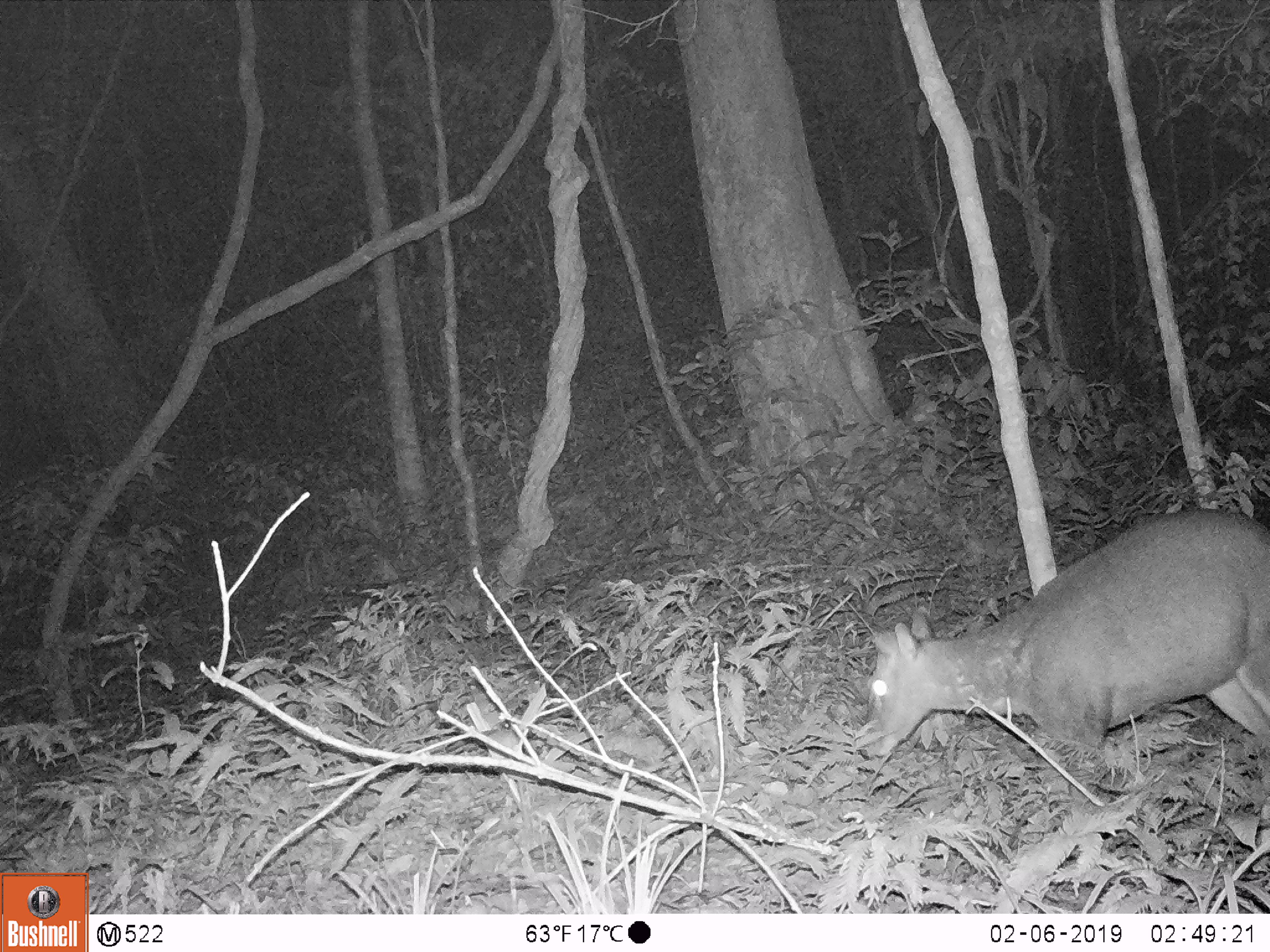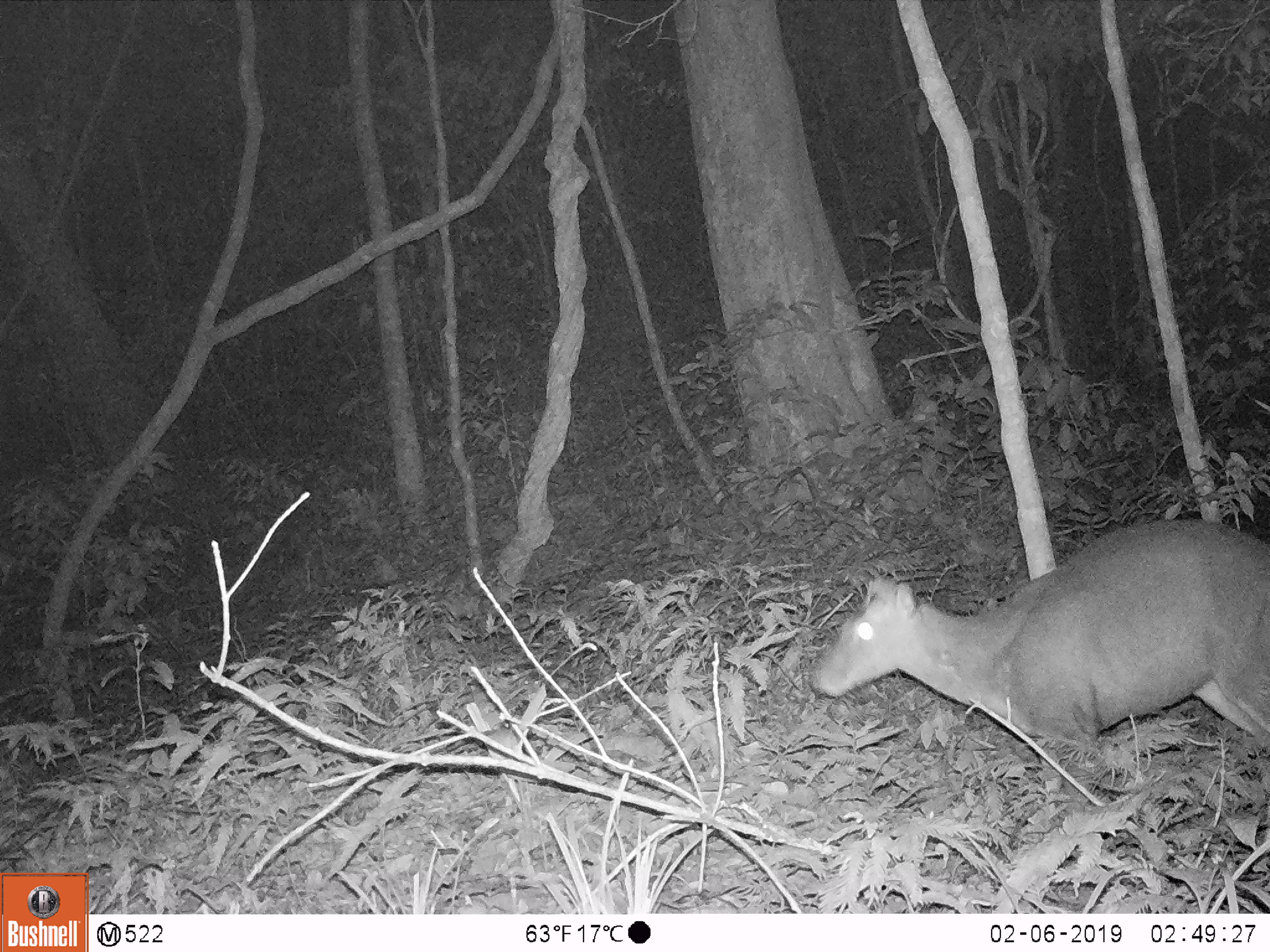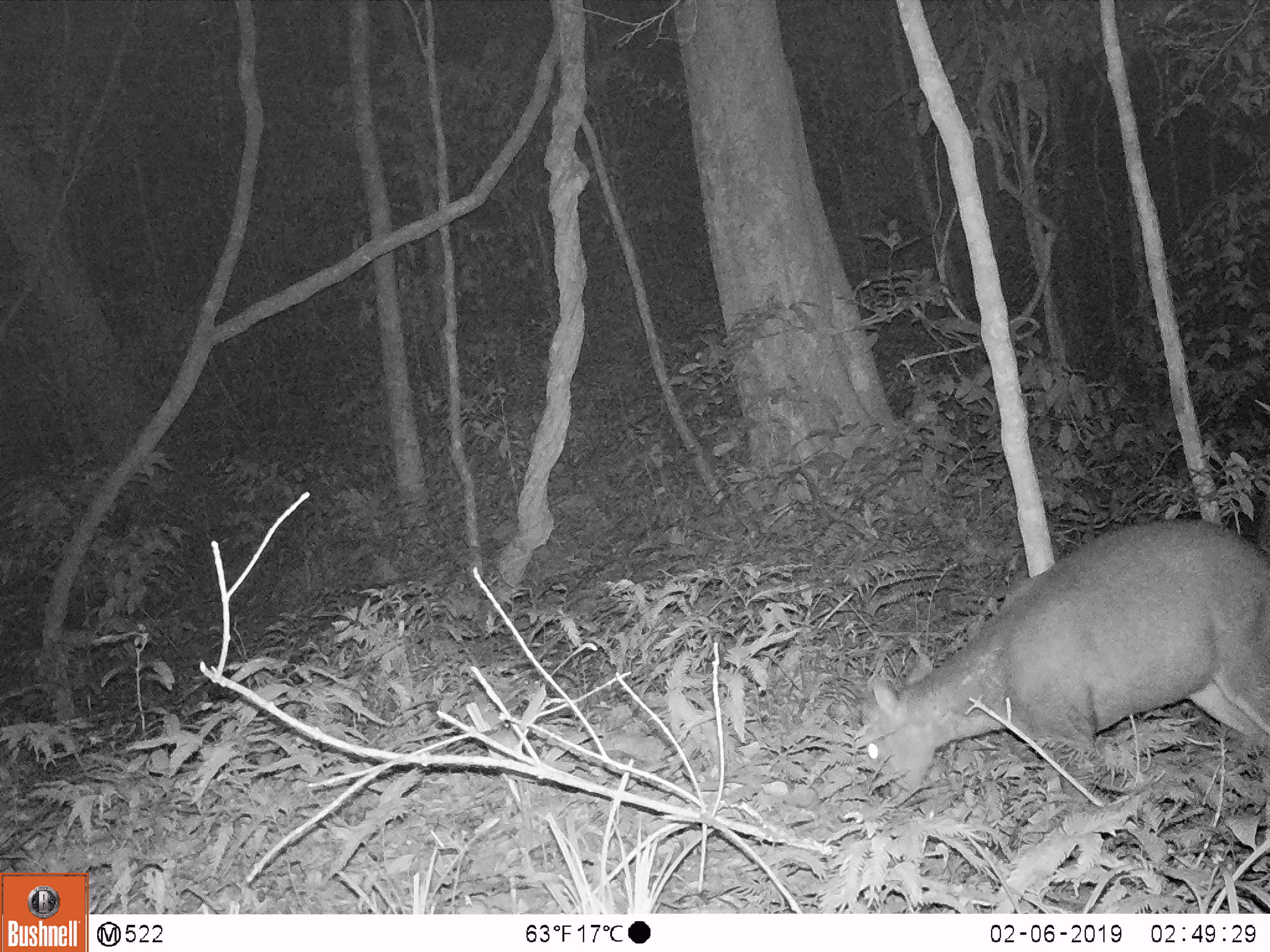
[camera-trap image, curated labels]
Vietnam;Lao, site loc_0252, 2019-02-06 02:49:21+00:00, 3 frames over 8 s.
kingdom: Animalia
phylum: Chordata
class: Mammalia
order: Artiodactyla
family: Cervidae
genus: Muntiacus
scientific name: Muntiacus rooseveltorum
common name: roosevelt's muntjac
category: roosevelts muntjac group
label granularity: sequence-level